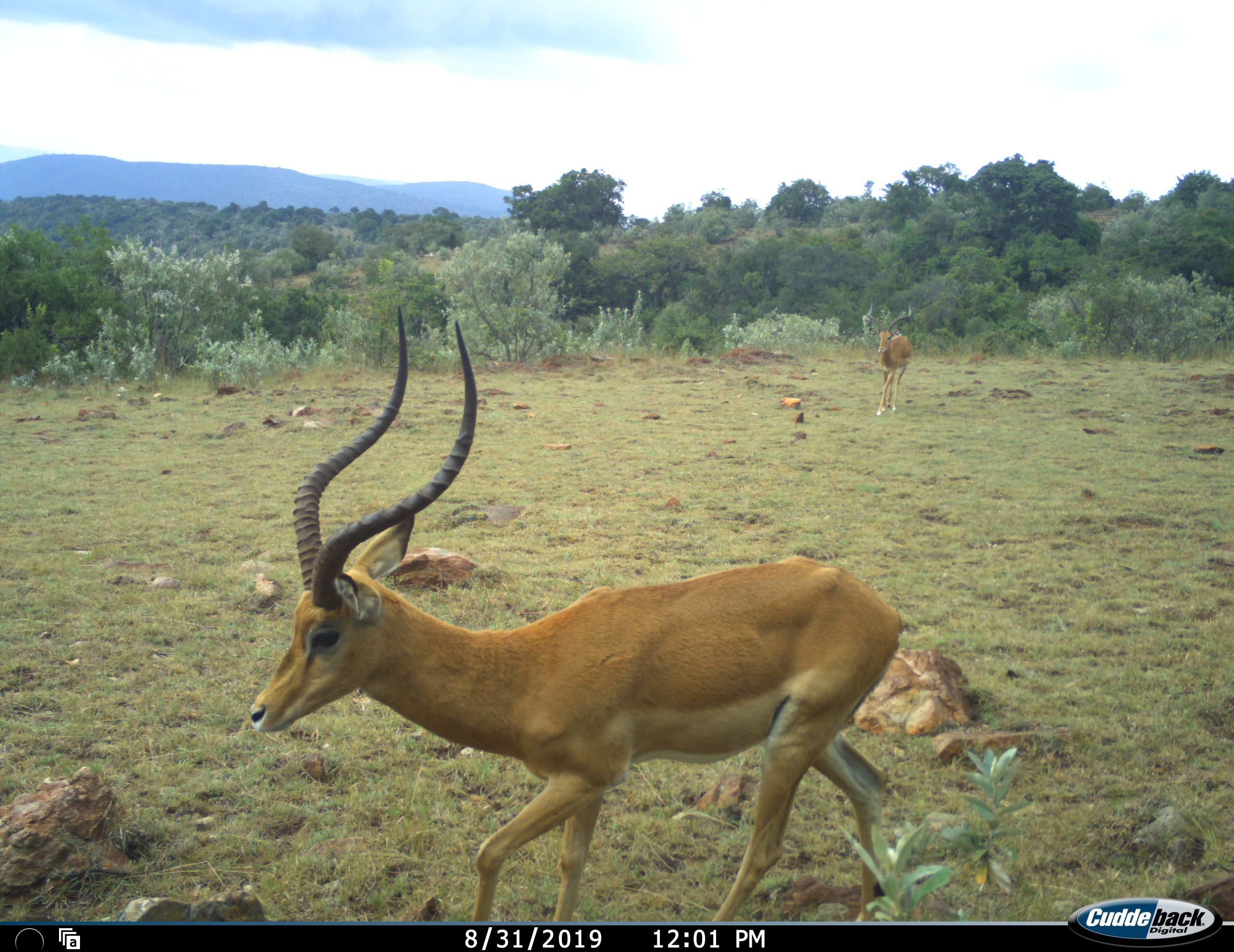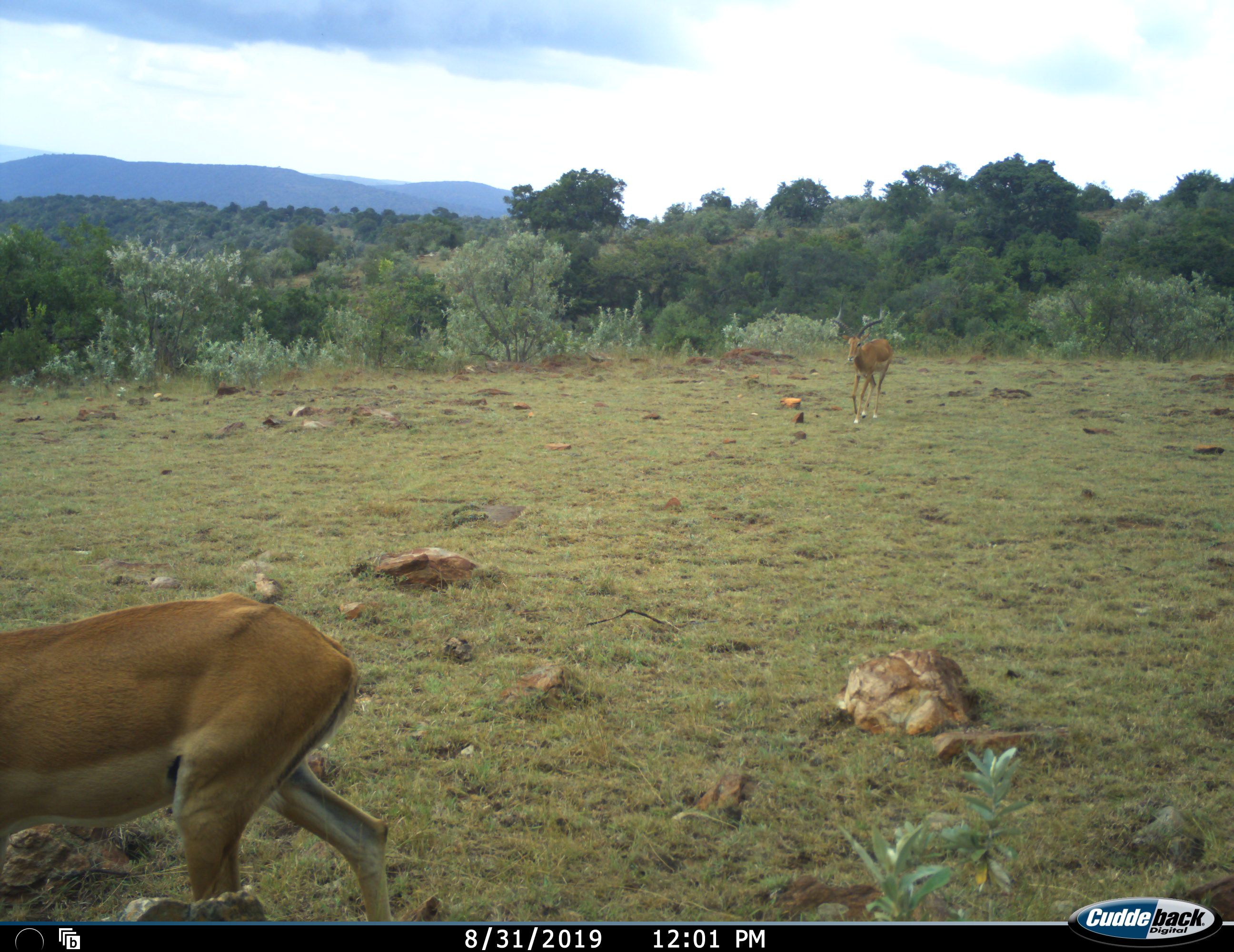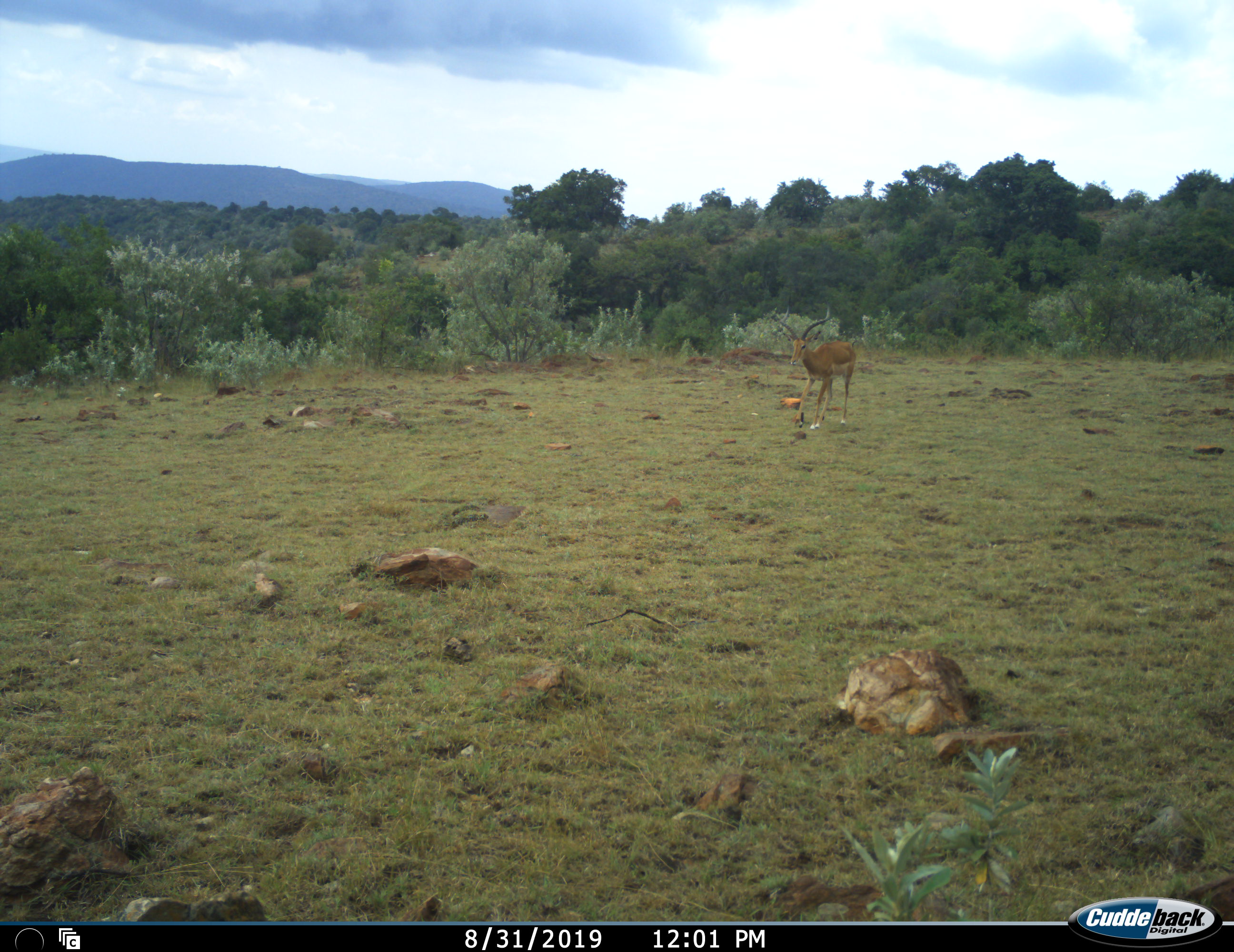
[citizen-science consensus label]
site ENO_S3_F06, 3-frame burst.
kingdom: Animalia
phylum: Chordata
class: Mammalia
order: Artiodactyla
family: Bovidae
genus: Aepyceros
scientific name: Aepyceros melampus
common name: impala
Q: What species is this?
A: Impala (Aepyceros melampus).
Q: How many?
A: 2.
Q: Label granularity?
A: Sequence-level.